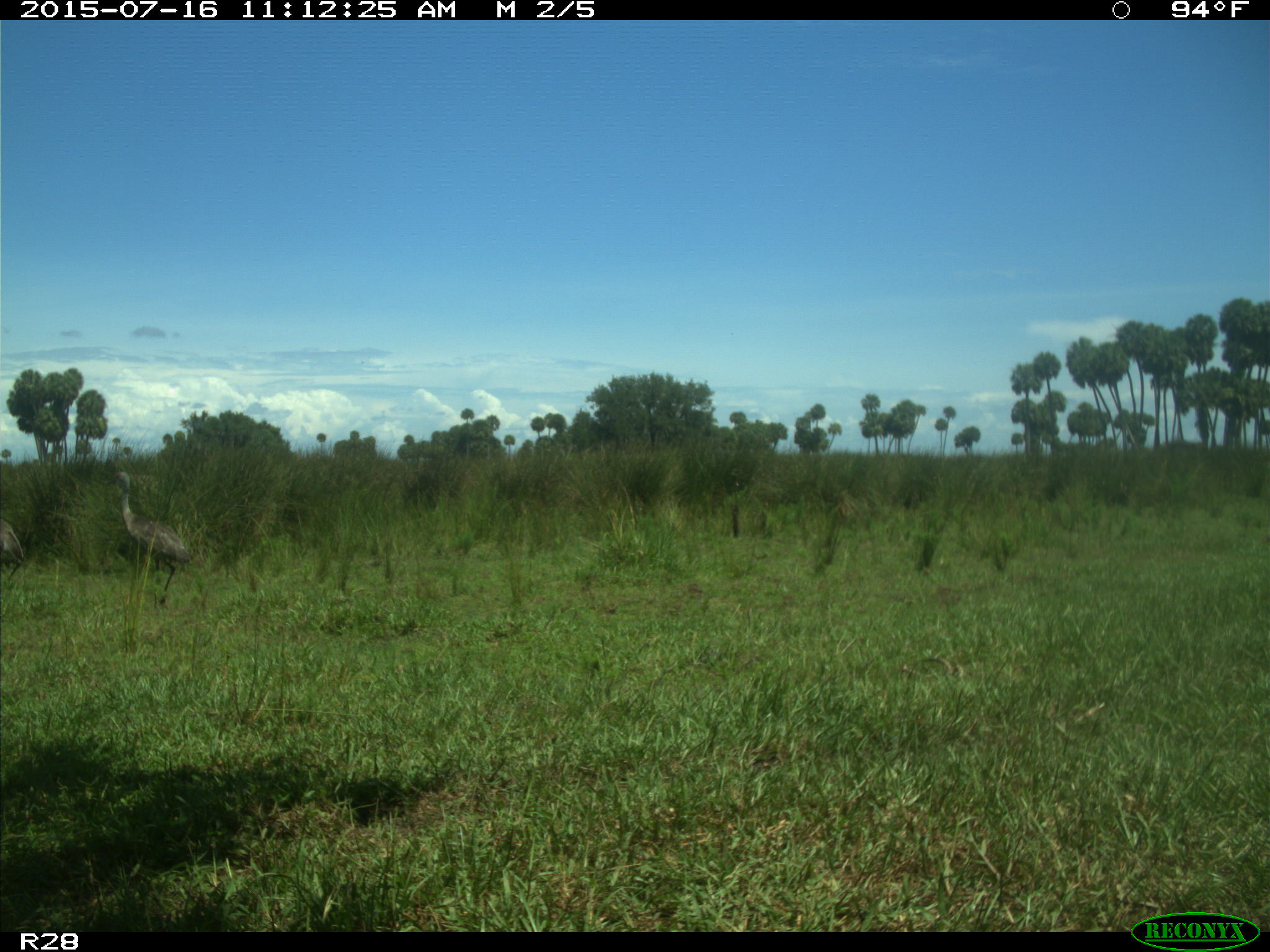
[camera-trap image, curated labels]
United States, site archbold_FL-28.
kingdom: Animalia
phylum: Chordata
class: Aves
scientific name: Aves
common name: birds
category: unidentified bird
Unidentified bird (birds) (Aves).